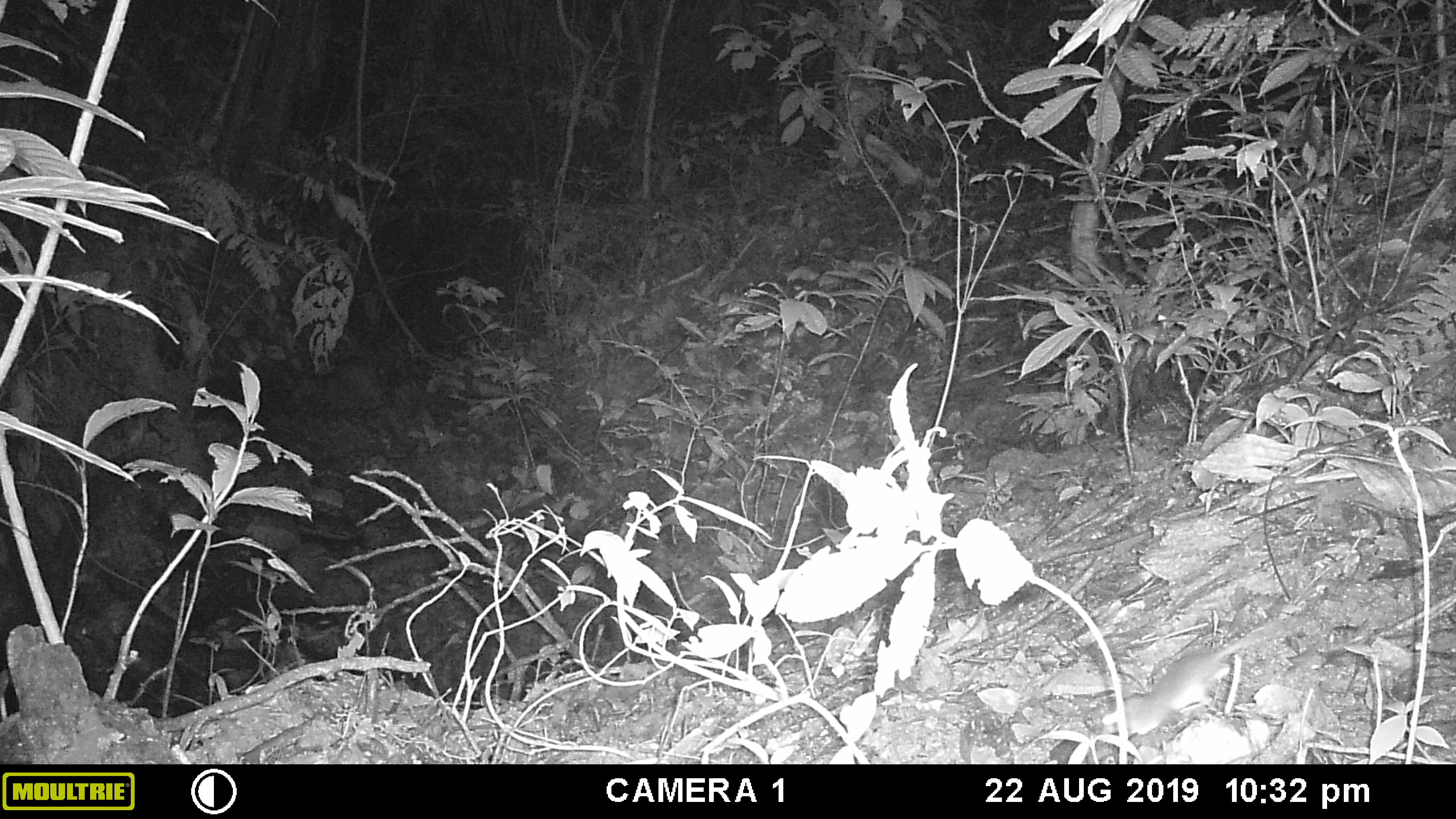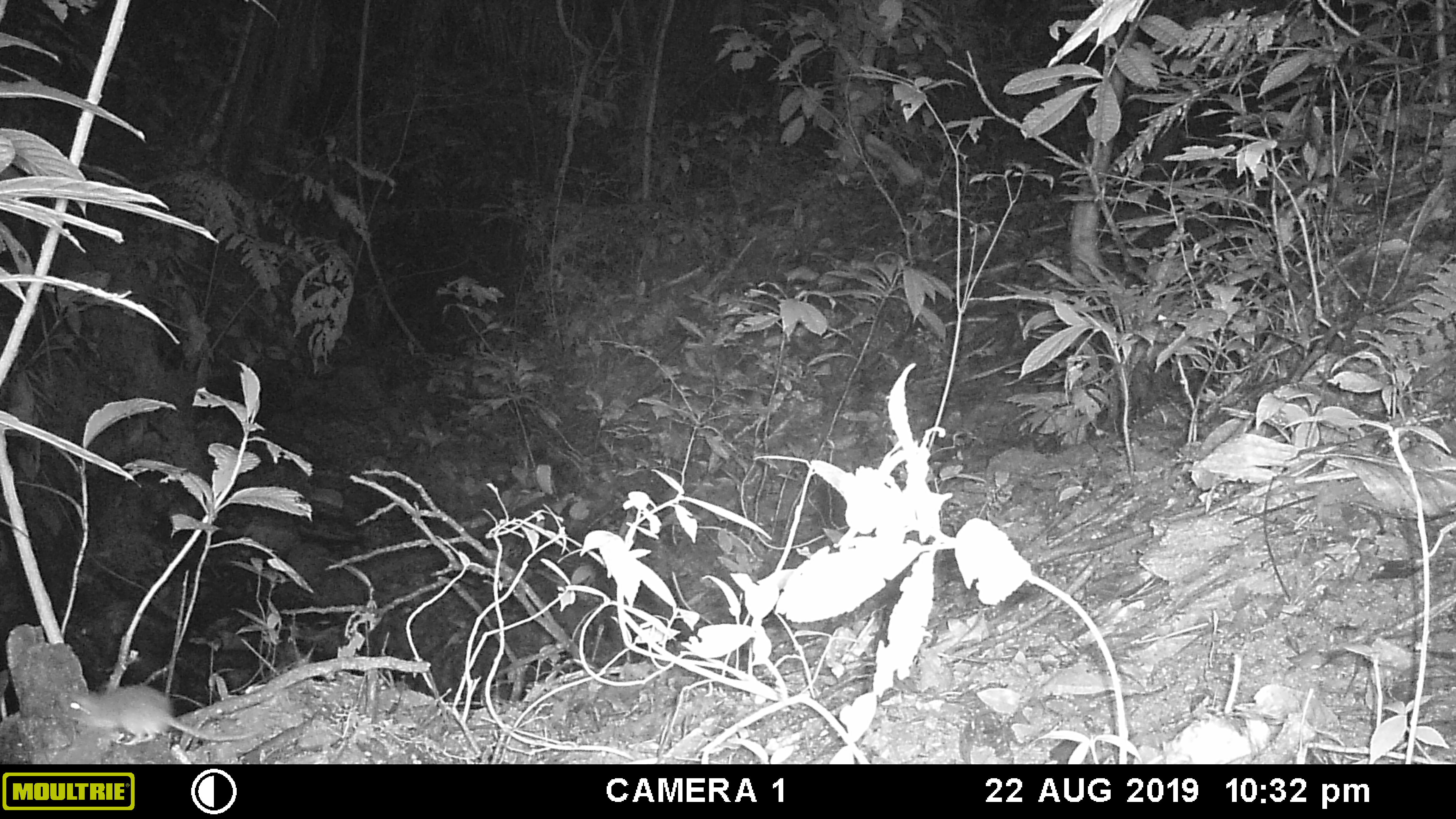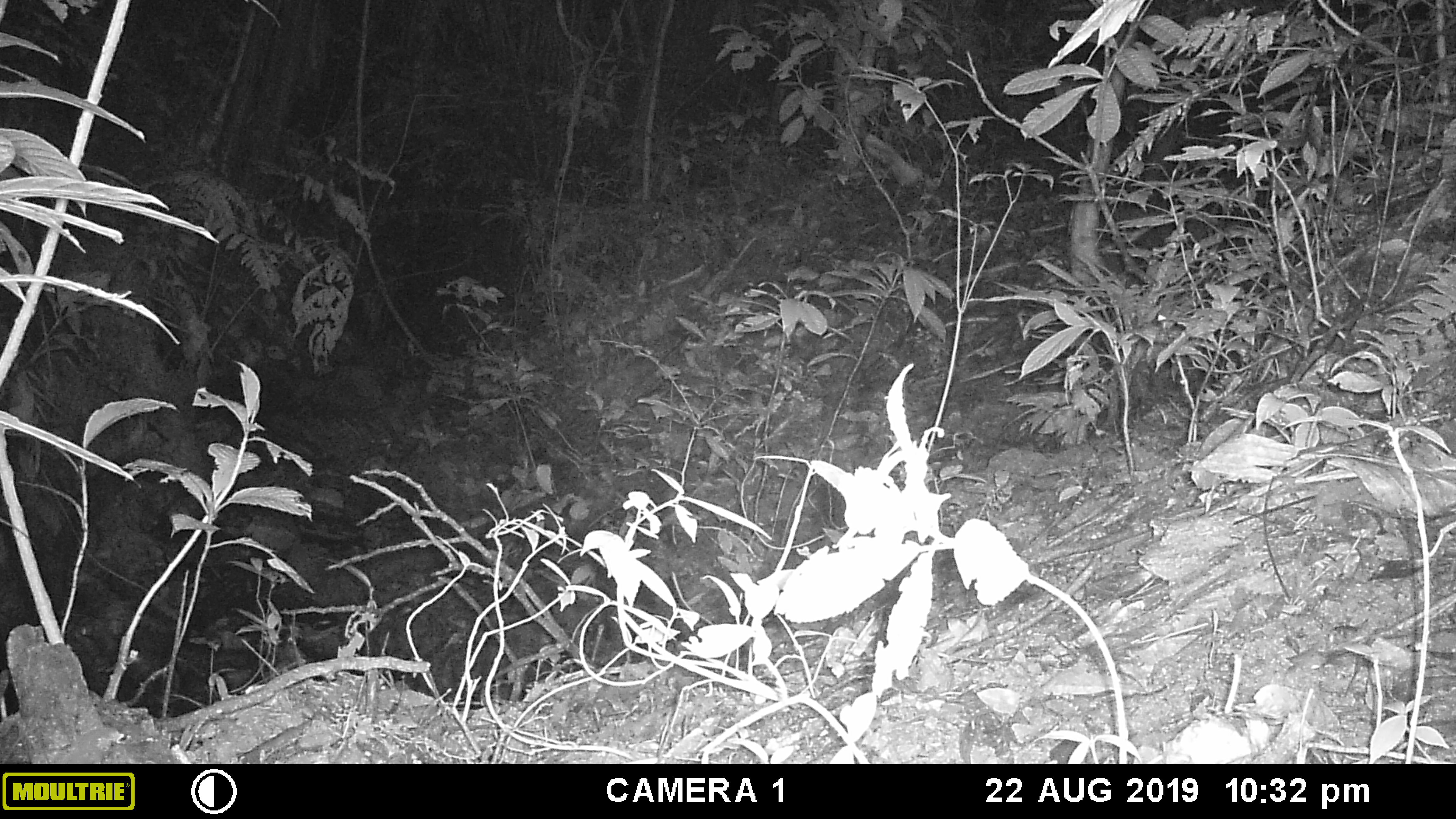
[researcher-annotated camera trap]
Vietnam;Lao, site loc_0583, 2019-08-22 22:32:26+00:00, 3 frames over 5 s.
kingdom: Animalia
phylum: Chordata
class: Mammalia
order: Rodentia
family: Muridae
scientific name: Muridae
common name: old-world mice and rats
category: unidentified murid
Unidentified murid (old-world mice and rats) (Muridae). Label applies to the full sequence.